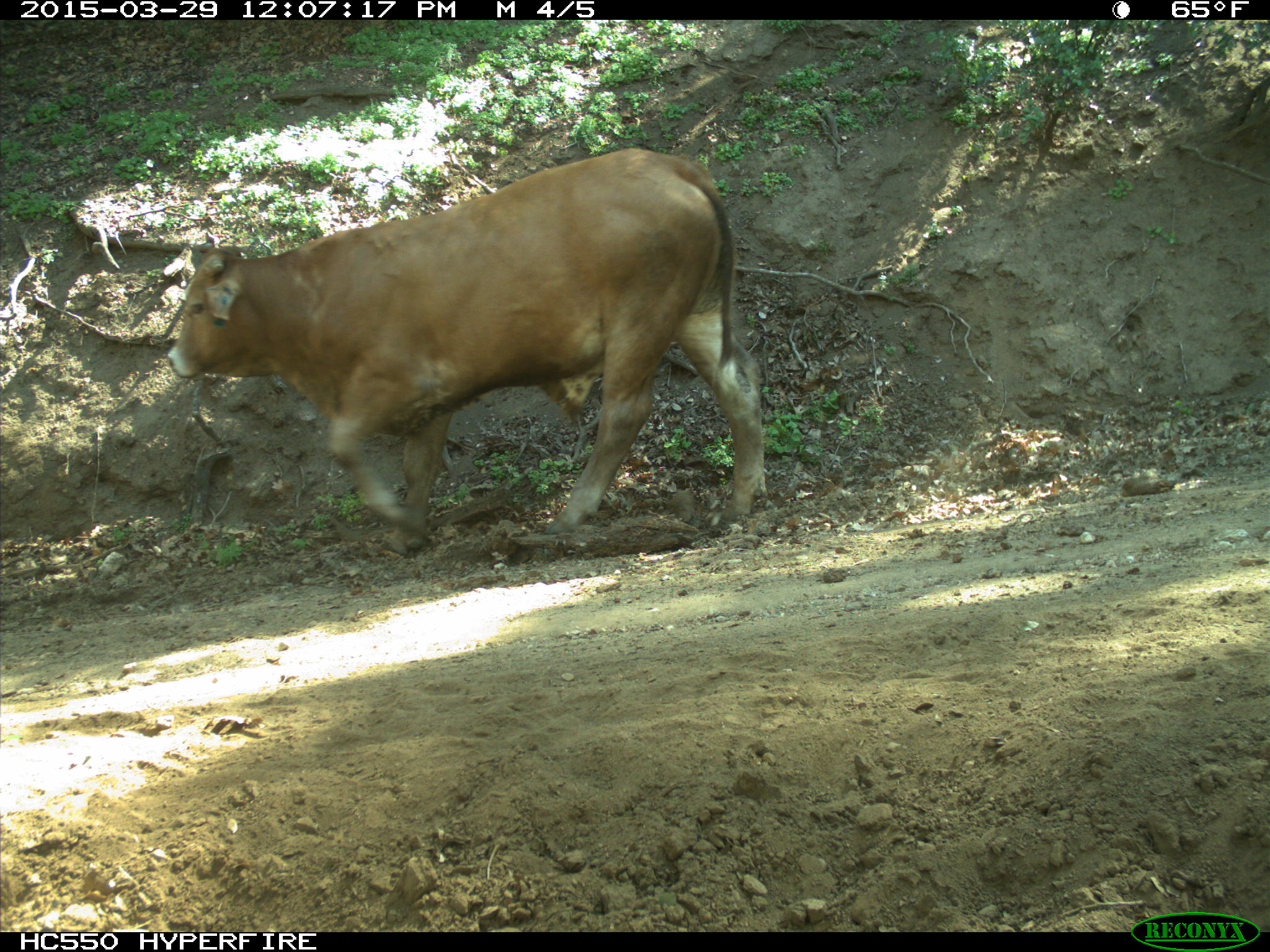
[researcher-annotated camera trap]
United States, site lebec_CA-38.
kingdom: Animalia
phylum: Chordata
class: Mammalia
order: Artiodactyla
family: Bovidae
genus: Bos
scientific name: Bos taurus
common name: domestic cow